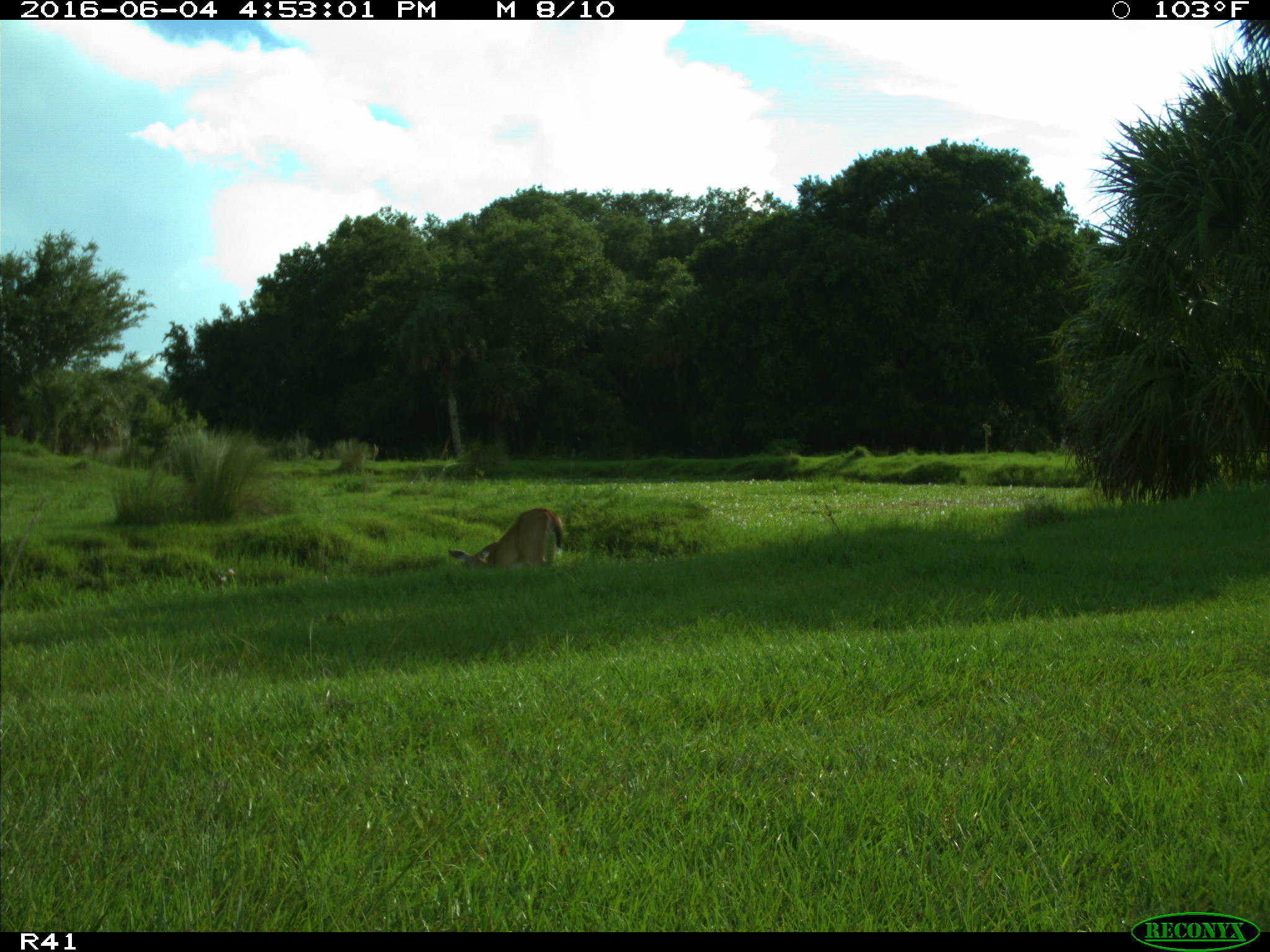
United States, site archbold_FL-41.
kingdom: Animalia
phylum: Chordata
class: Mammalia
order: Artiodactyla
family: Cervidae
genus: Odocoileus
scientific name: Odocoileus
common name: deer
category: unidentified deer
Unidentified deer (deer) (Odocoileus).